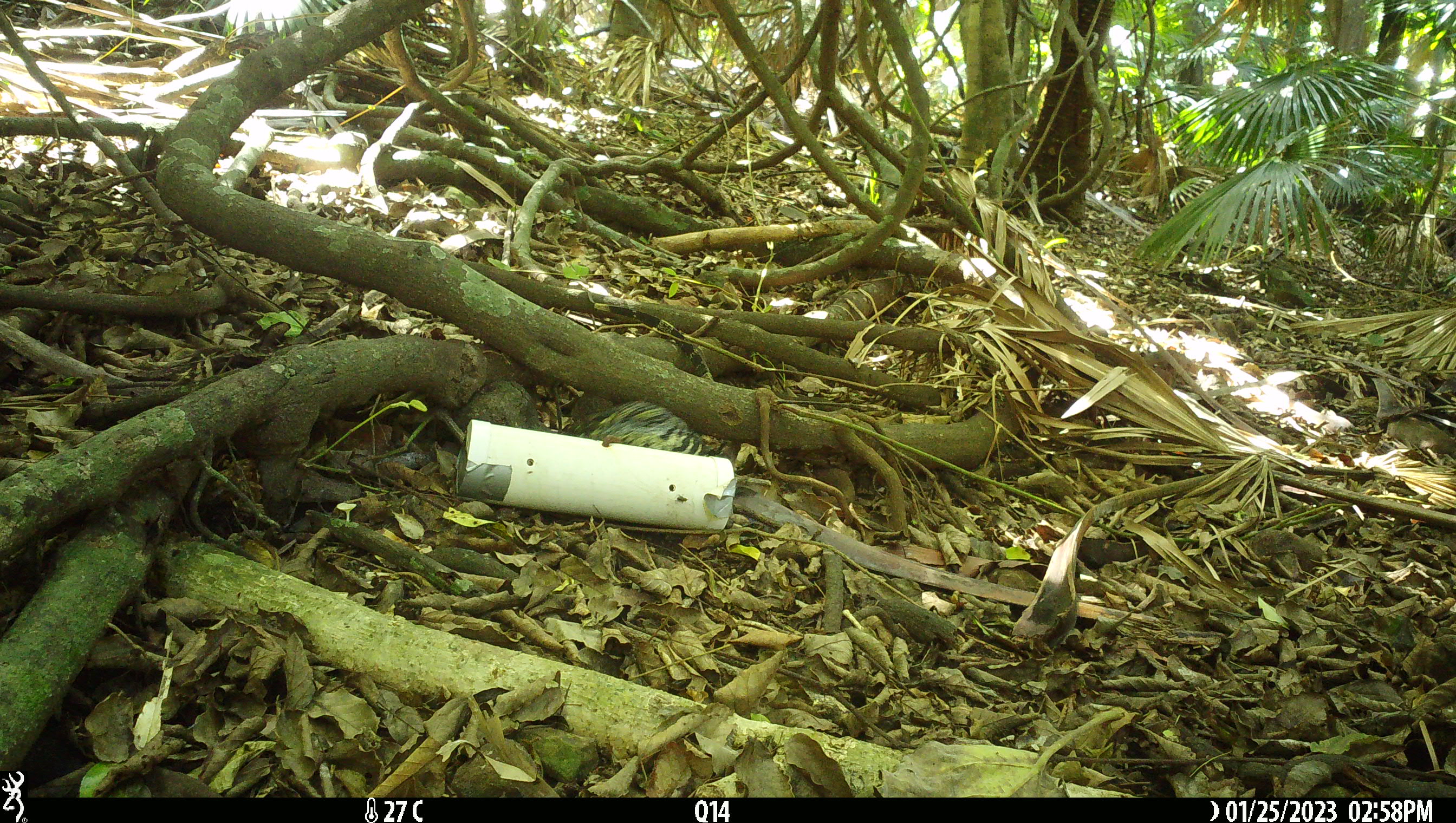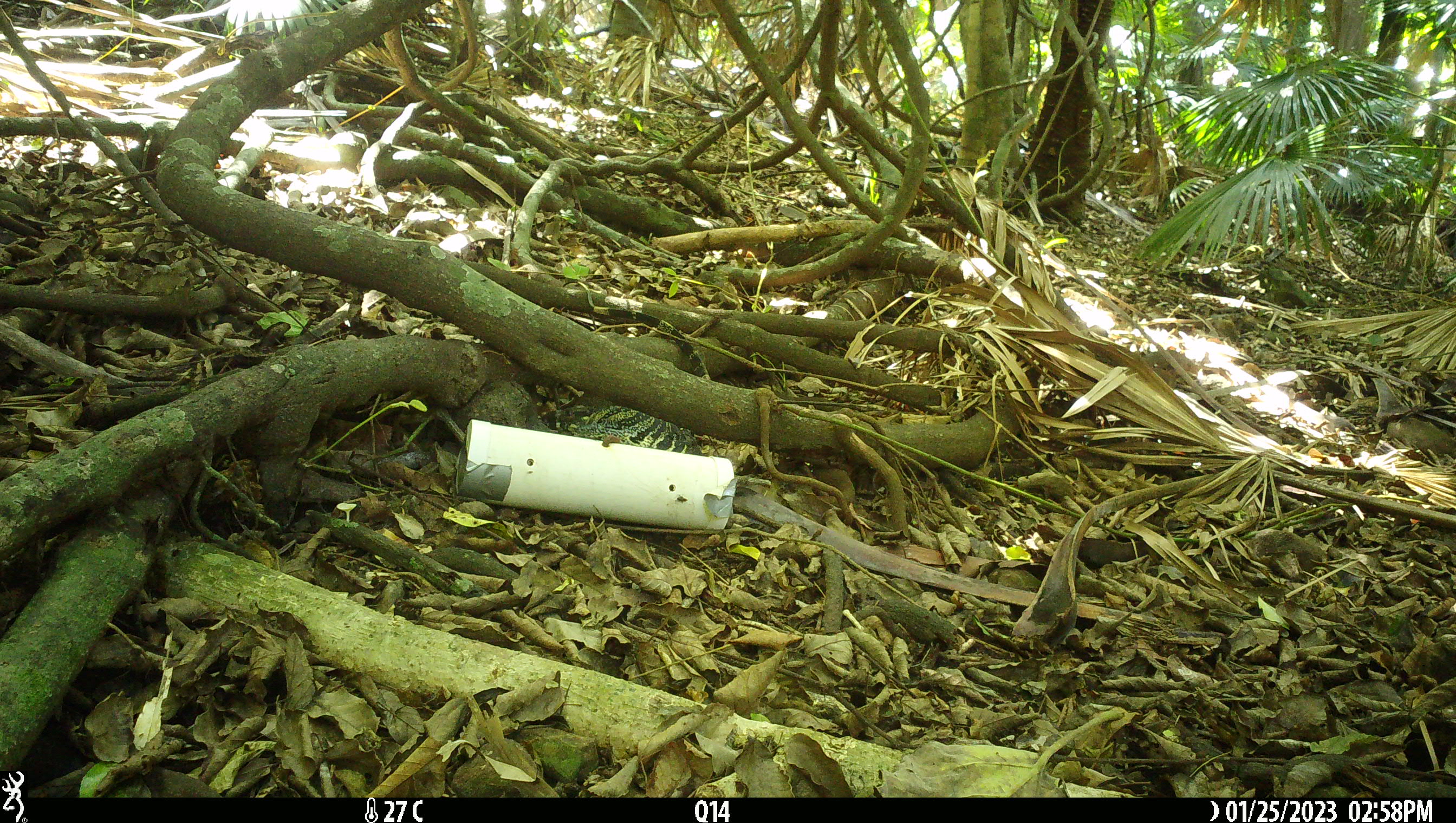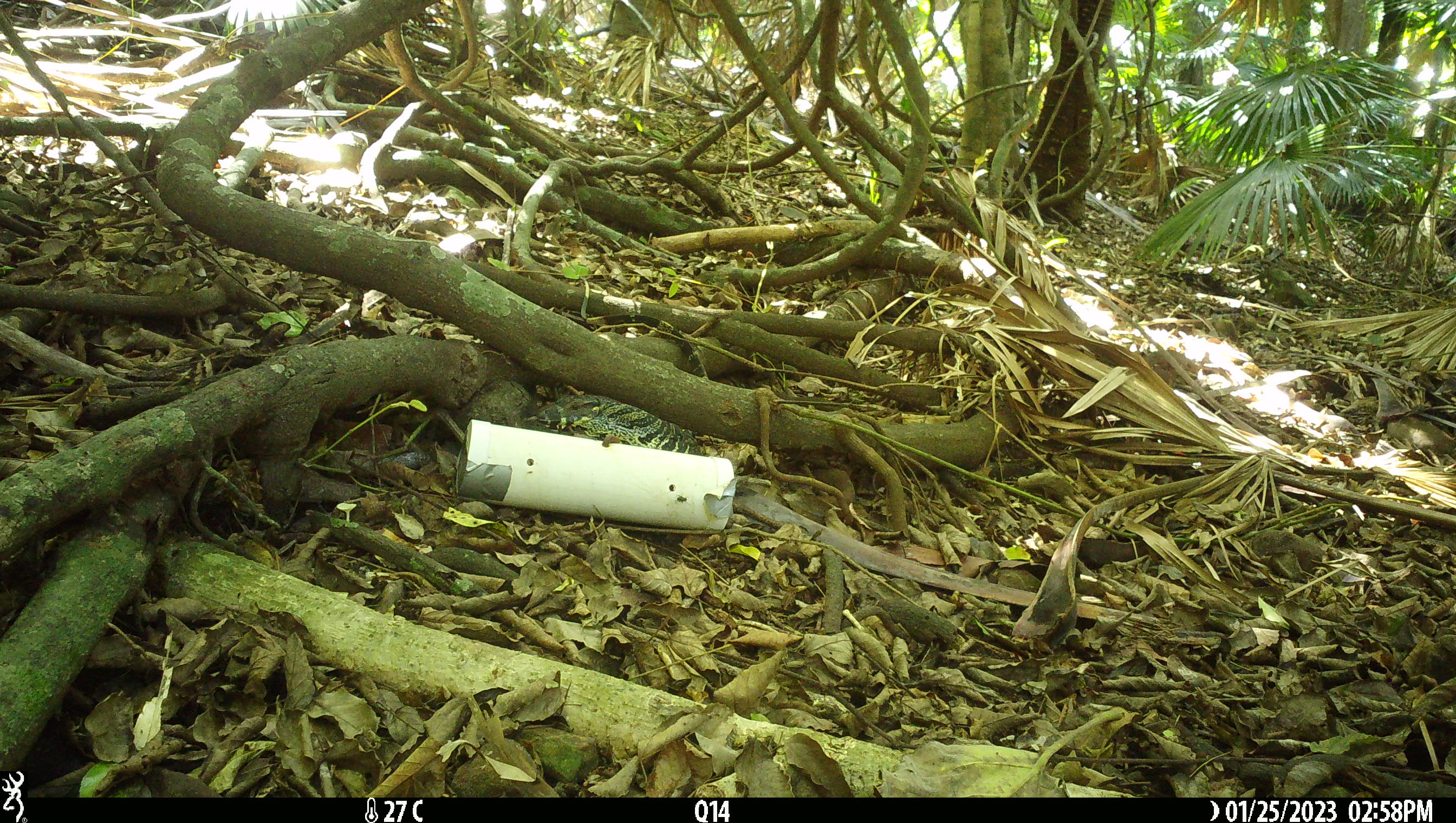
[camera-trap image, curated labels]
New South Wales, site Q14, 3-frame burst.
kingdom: Animalia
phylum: Chordata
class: Reptilia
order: Squamata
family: Varanidae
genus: Varanus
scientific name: Varanus varius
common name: lace monitor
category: goanna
Goanna (lace monitor) (Varanus varius).